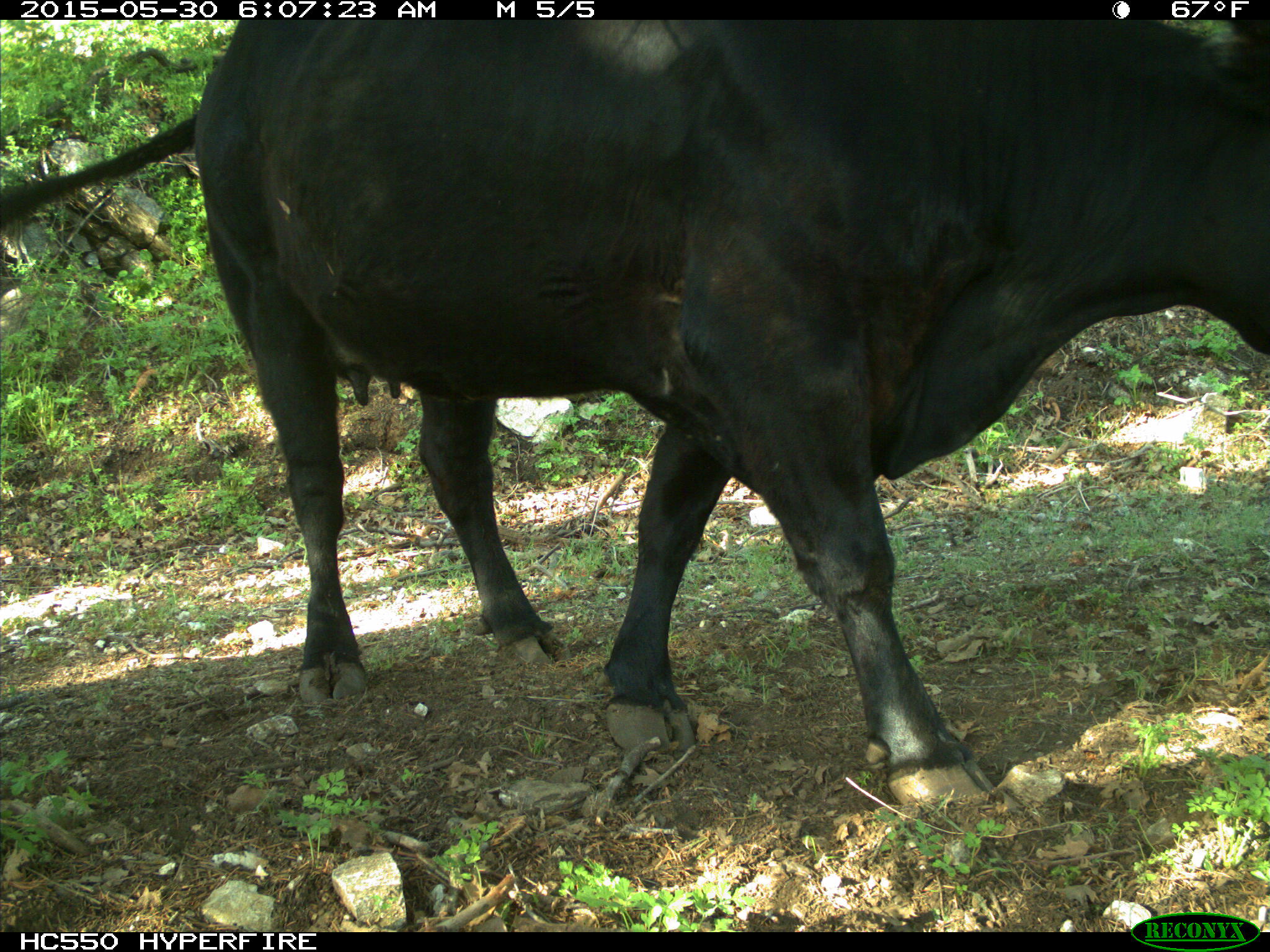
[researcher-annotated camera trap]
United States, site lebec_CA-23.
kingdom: Animalia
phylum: Chordata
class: Mammalia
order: Artiodactyla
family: Bovidae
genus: Bos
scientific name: Bos taurus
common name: domestic cow